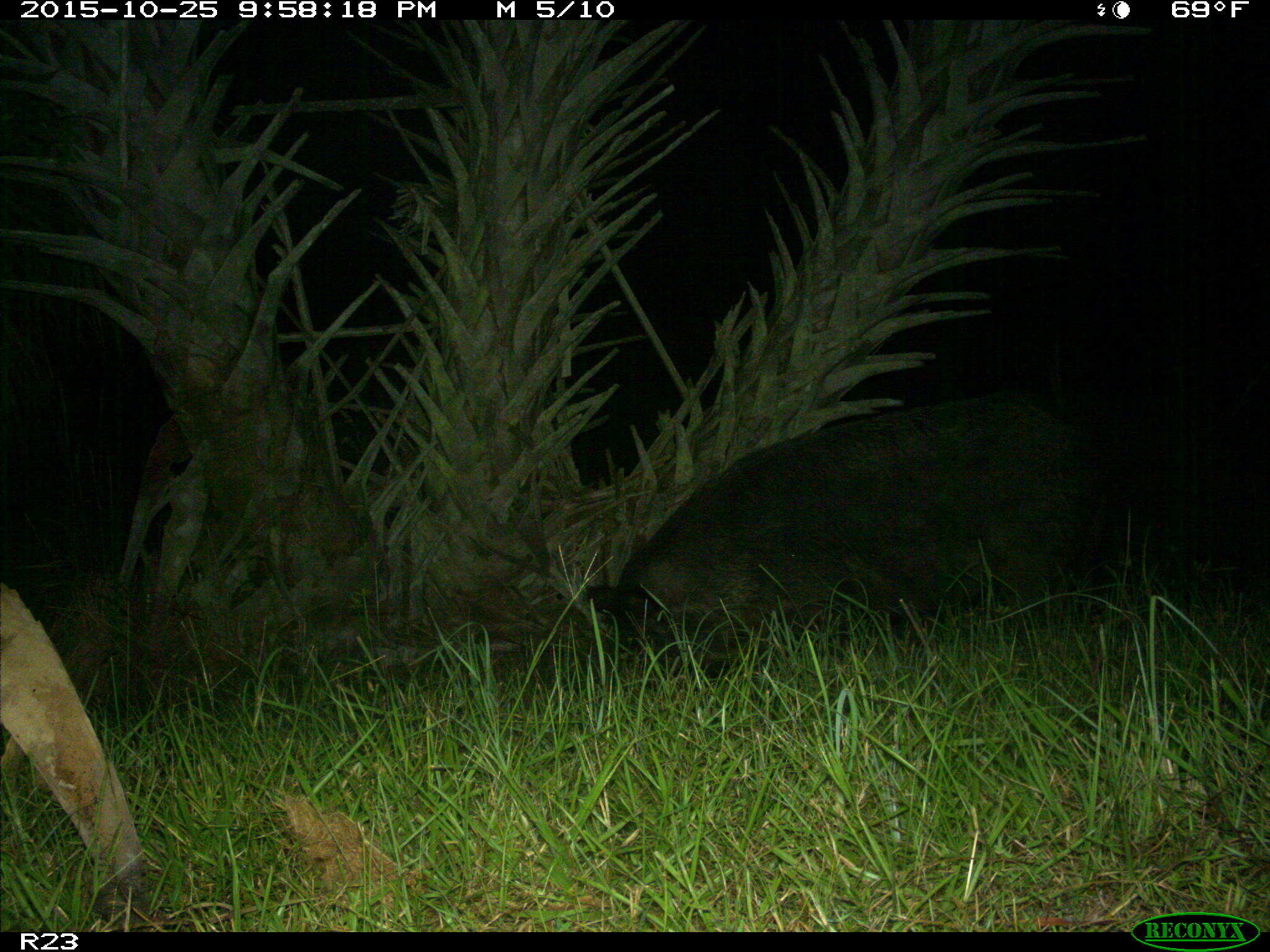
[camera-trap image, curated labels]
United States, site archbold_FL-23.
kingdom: Animalia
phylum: Chordata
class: Mammalia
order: Artiodactyla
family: Suidae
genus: Sus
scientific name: Sus scrofa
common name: wild boar